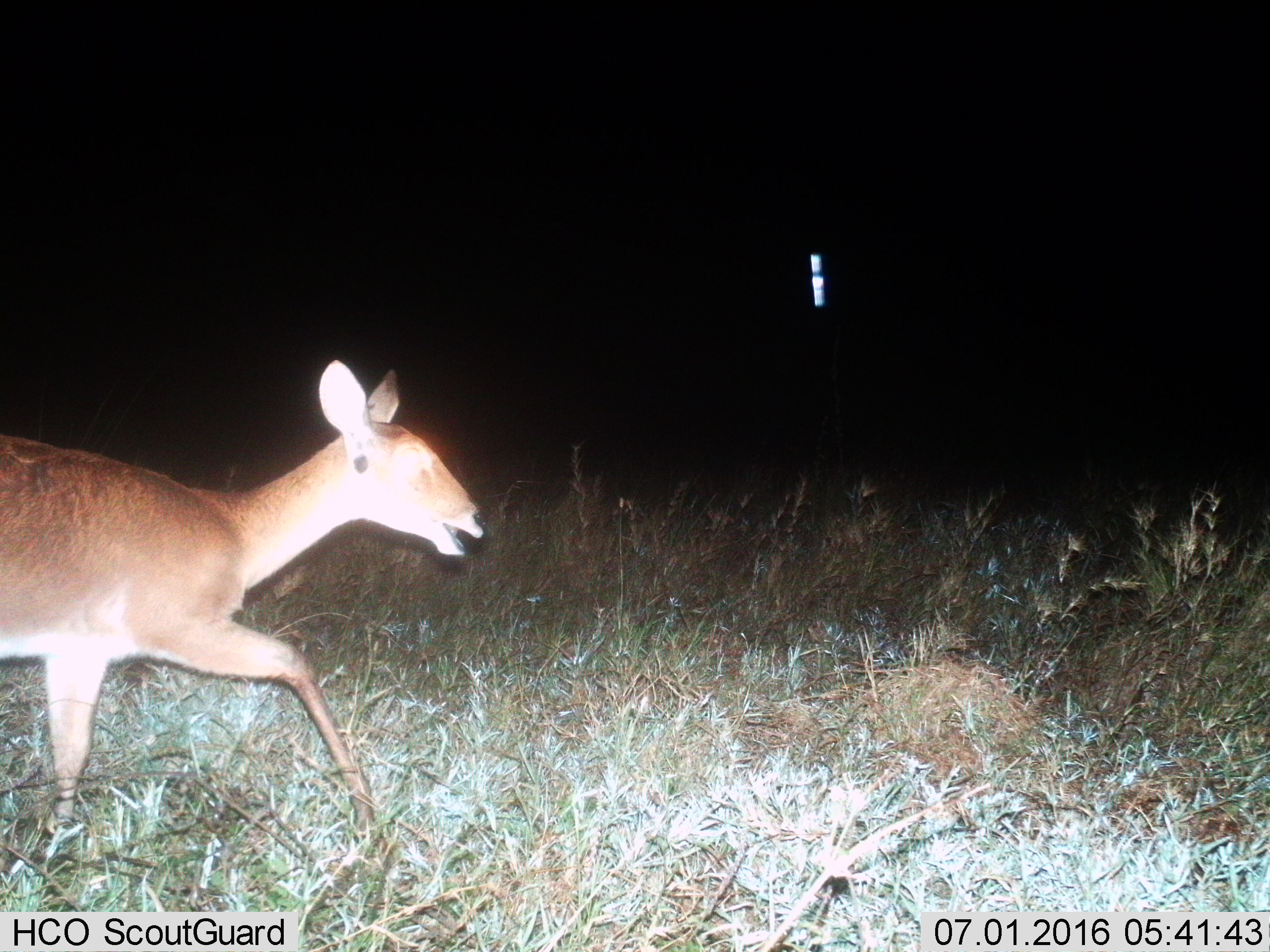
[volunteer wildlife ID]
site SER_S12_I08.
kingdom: Animalia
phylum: Chordata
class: Mammalia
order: Artiodactyla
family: Bovidae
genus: Redunca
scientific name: Redunca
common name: reedbuck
Reedbuck (Redunca), count 1. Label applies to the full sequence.